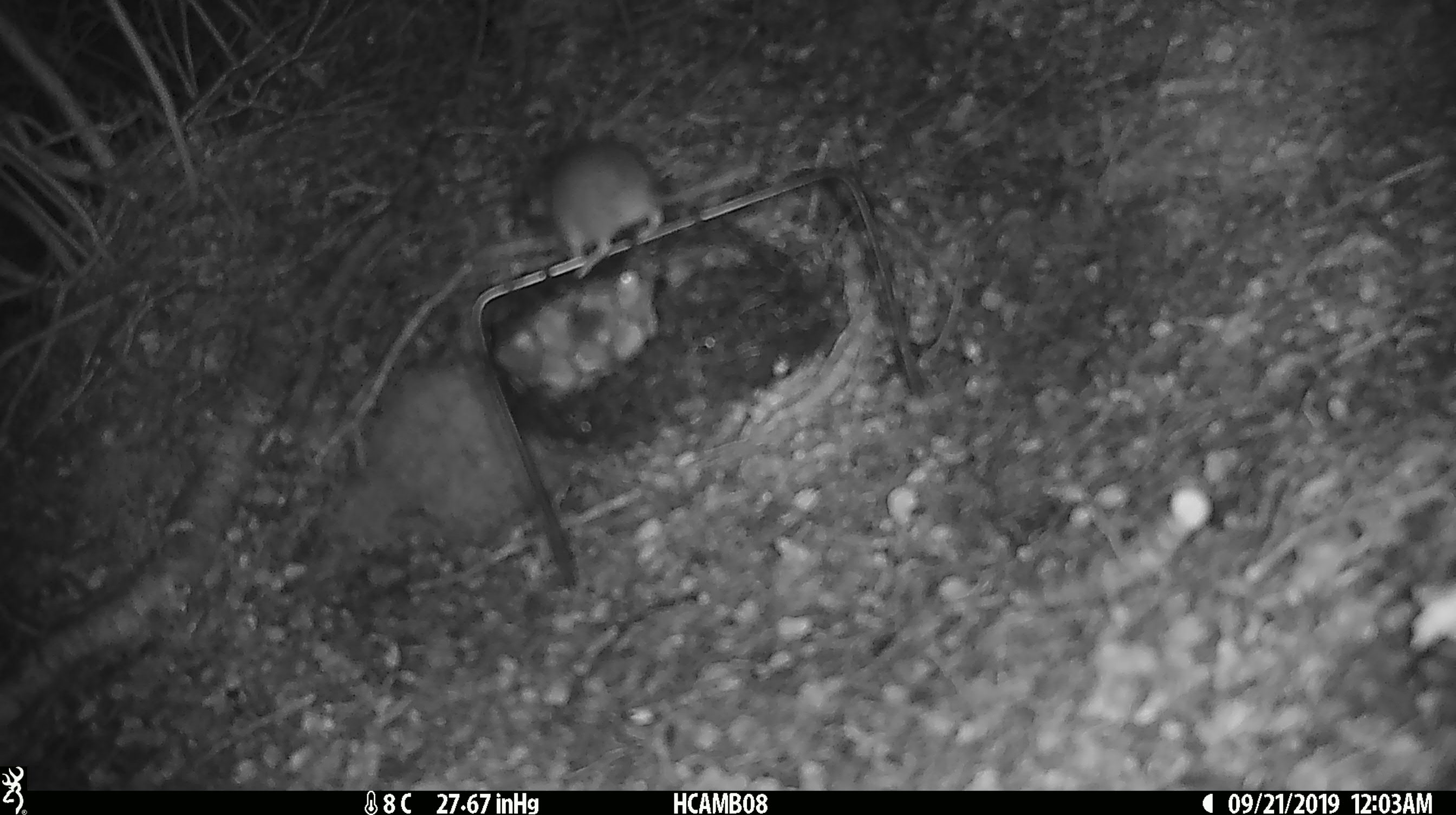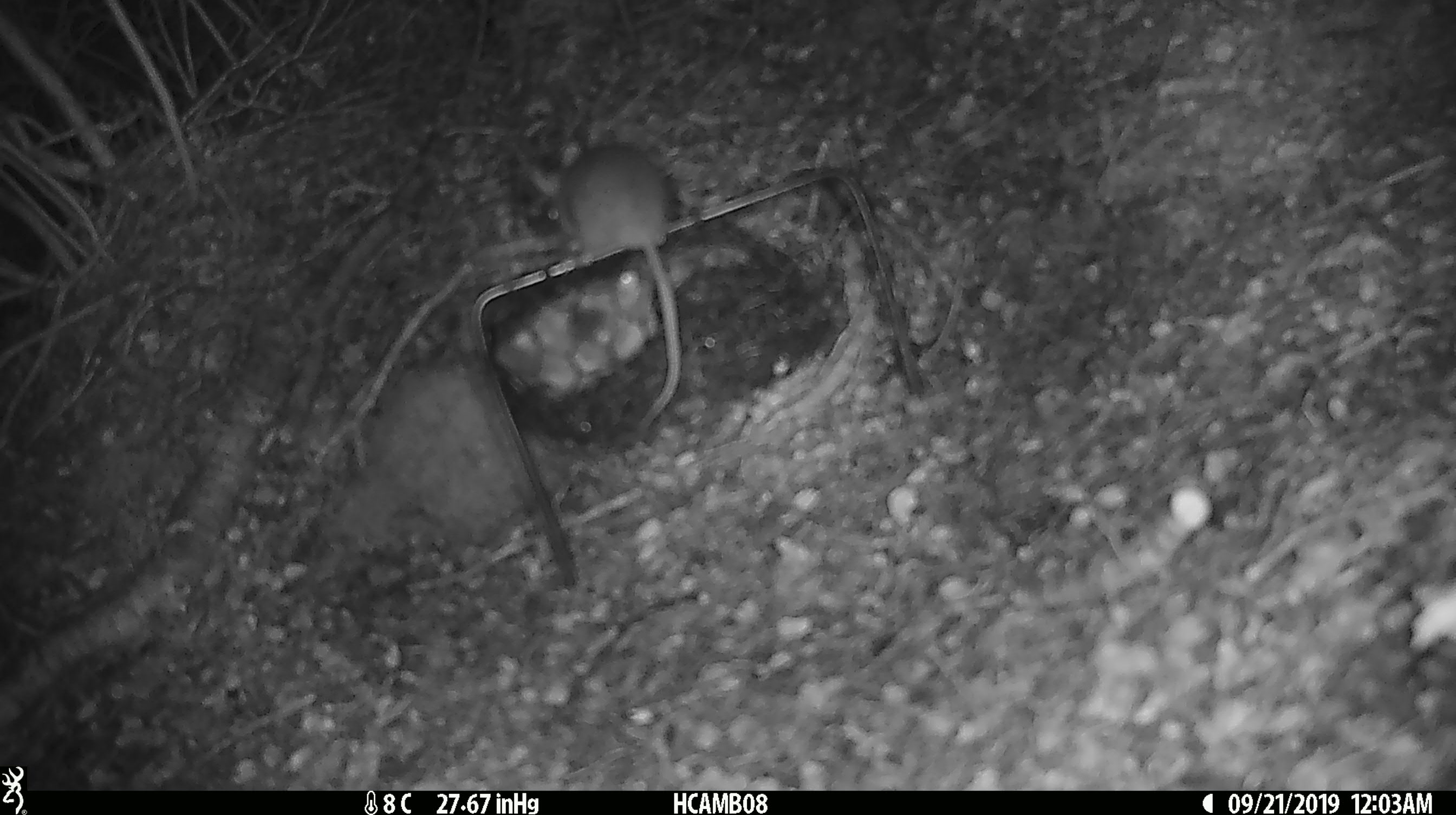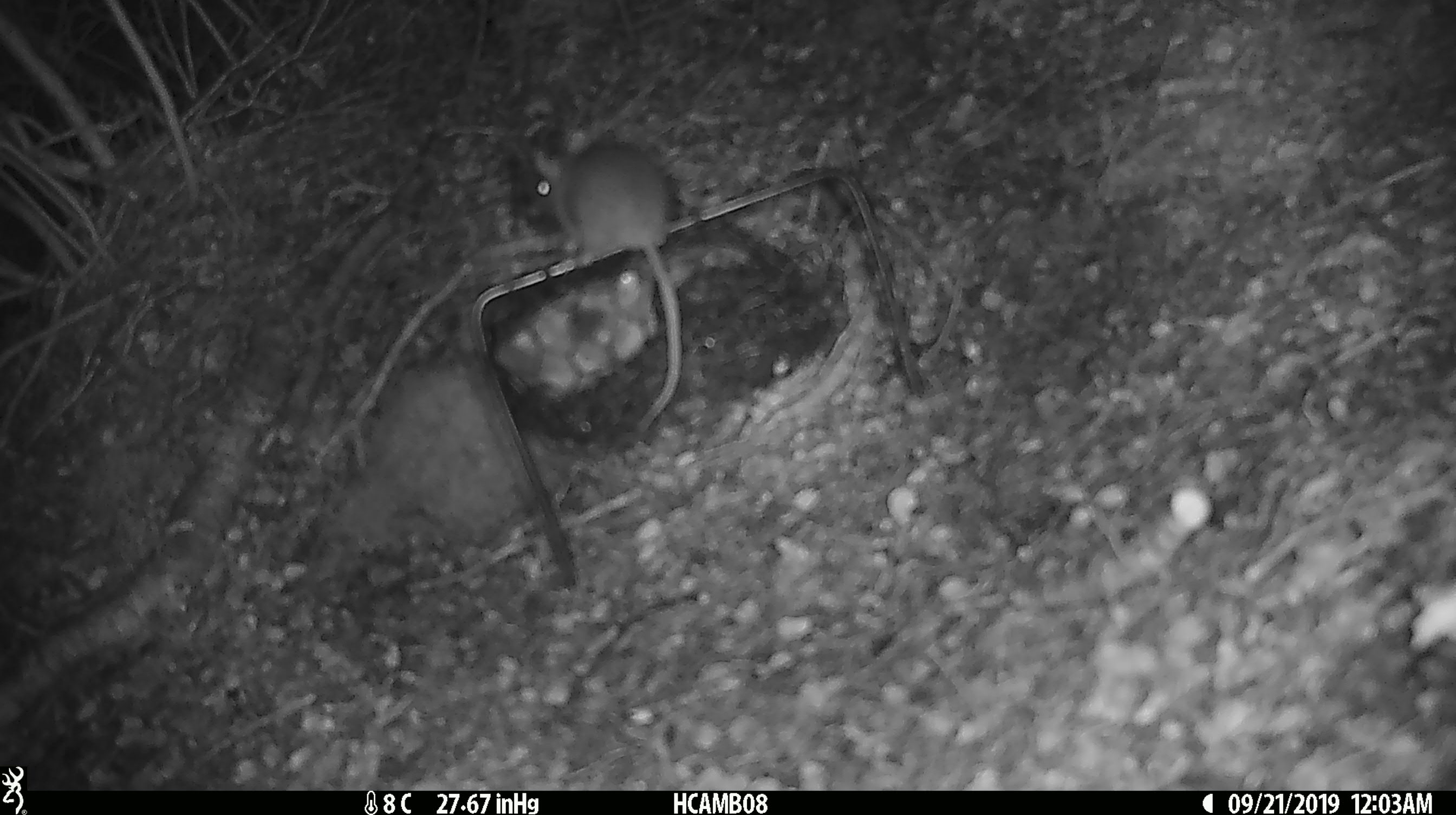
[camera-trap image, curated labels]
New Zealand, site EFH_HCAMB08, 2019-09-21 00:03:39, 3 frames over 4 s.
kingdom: Animalia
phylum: Chordata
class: Mammalia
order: Rodentia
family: Muridae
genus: Mus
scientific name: Mus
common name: mouse